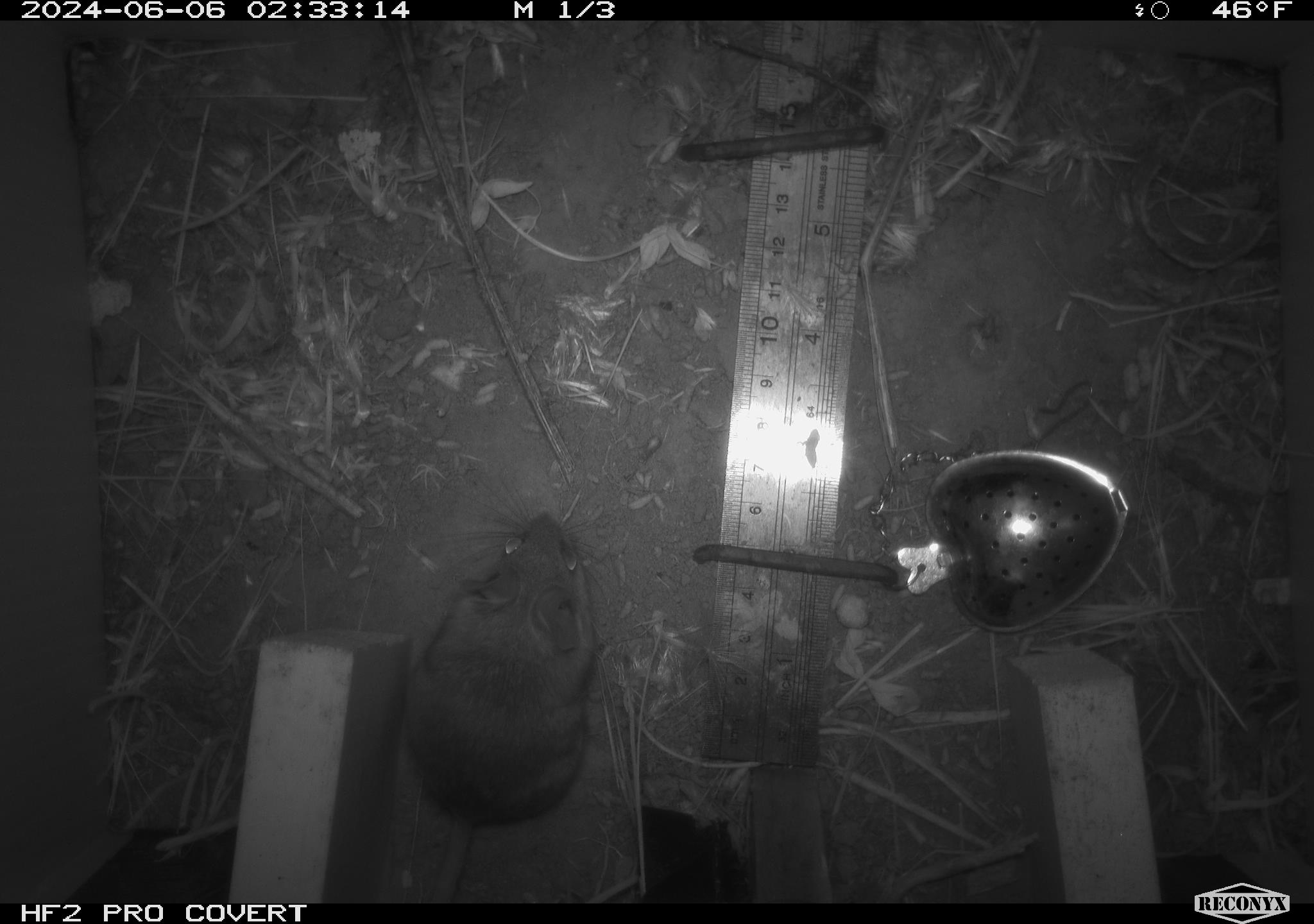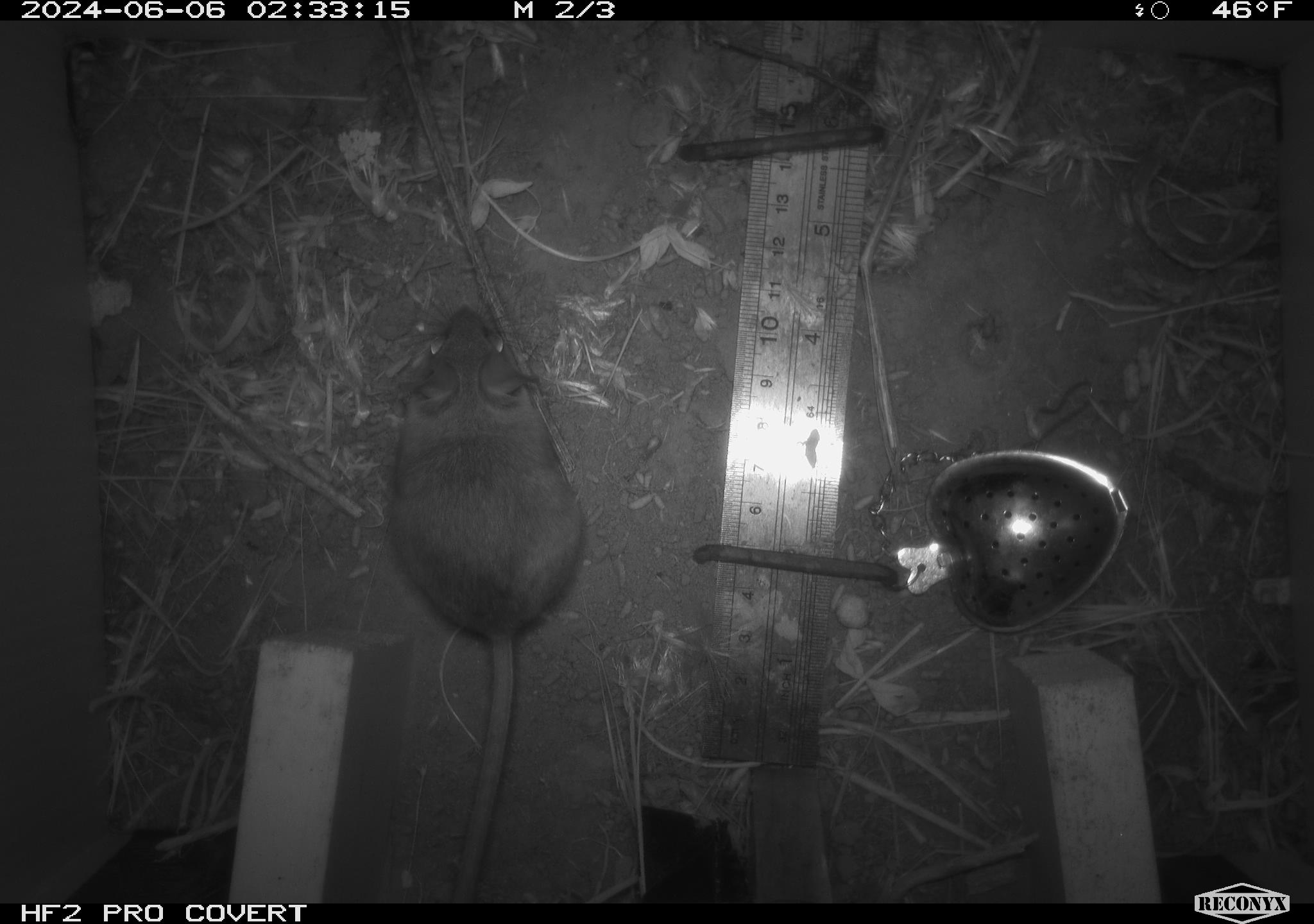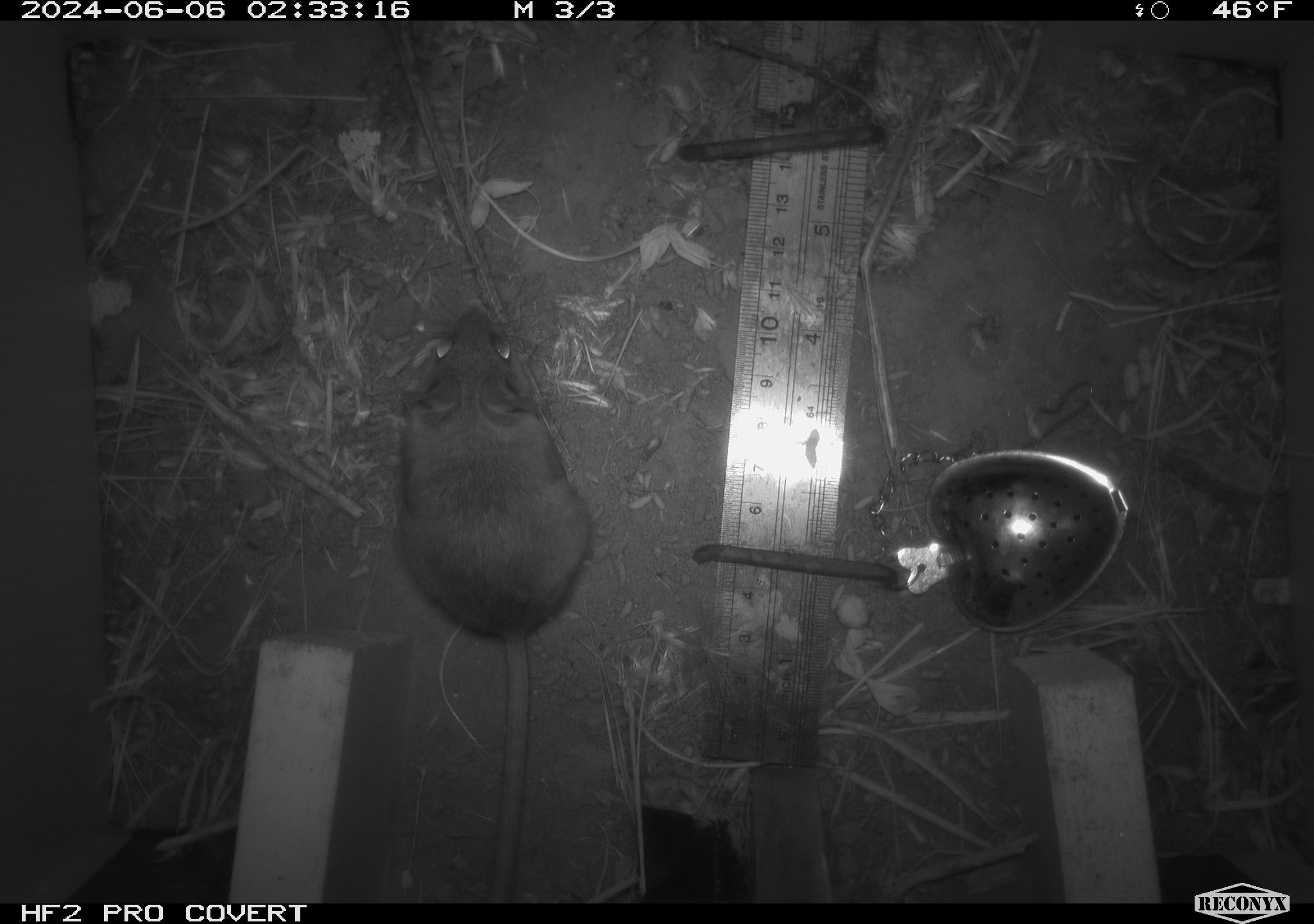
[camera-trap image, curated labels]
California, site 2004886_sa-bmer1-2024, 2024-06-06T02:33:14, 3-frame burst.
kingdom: Animalia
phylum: Chordata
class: Mammalia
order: Rodentia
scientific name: Rodentia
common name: mouse species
Mouse species (Rodentia).